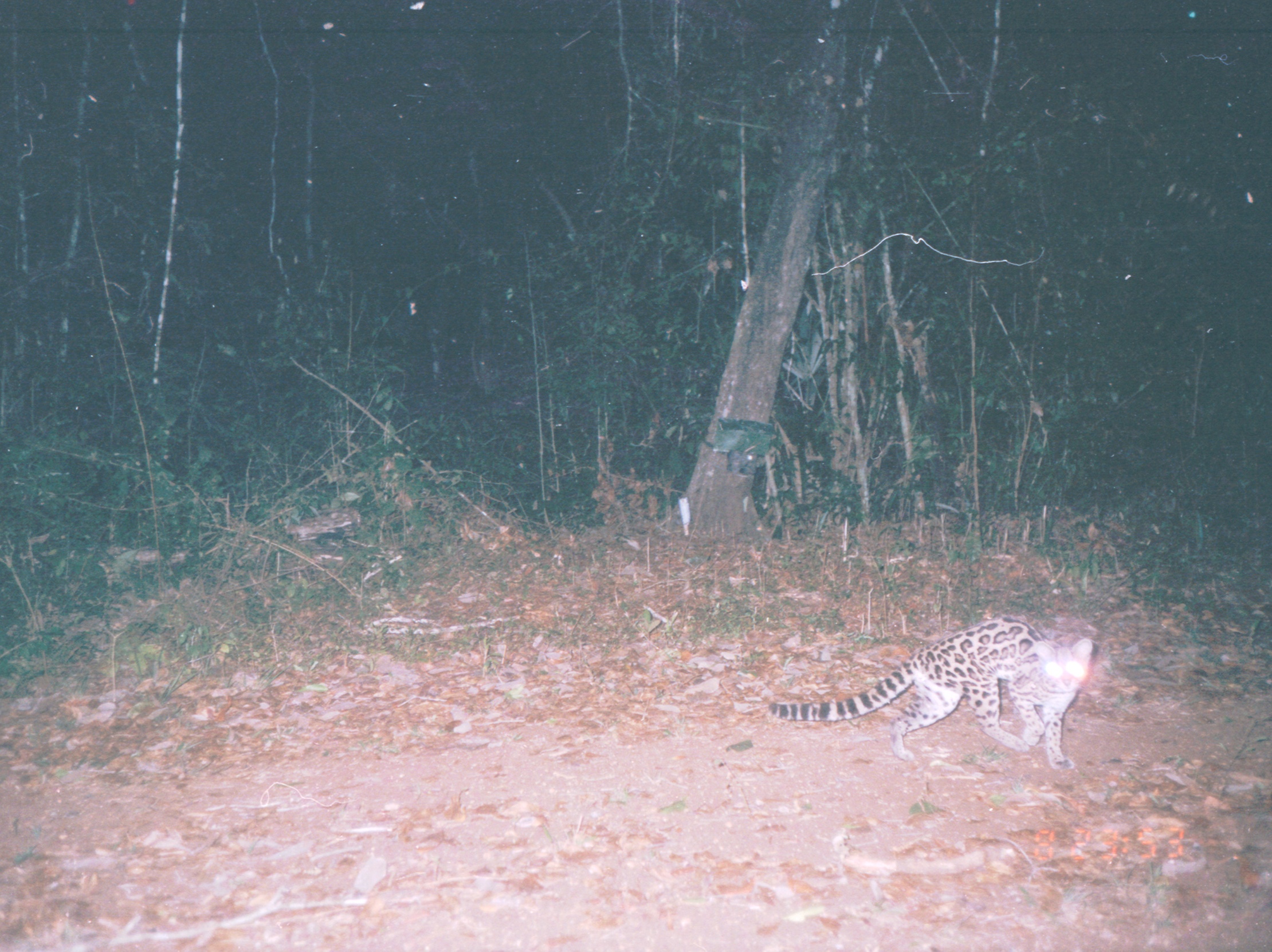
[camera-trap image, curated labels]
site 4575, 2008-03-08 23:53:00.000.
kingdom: Animalia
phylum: Chordata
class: Mammalia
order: Carnivora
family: Felidae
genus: Leopardus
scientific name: Leopardus wiedii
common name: margay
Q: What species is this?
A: Leopardus wiedii (margay).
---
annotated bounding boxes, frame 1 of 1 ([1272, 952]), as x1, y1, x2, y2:
leopardus wiedii: 760, 612, 1095, 771